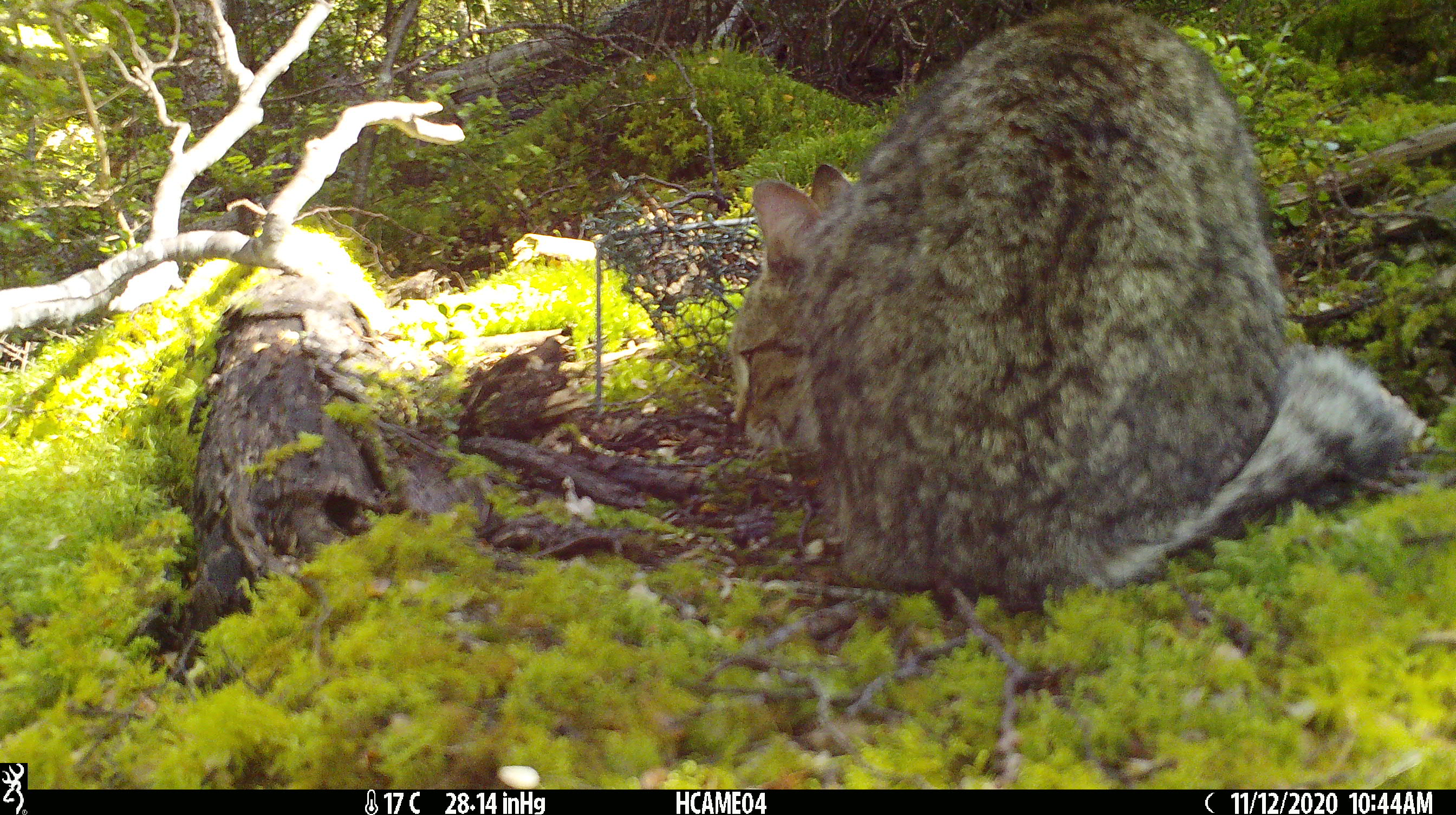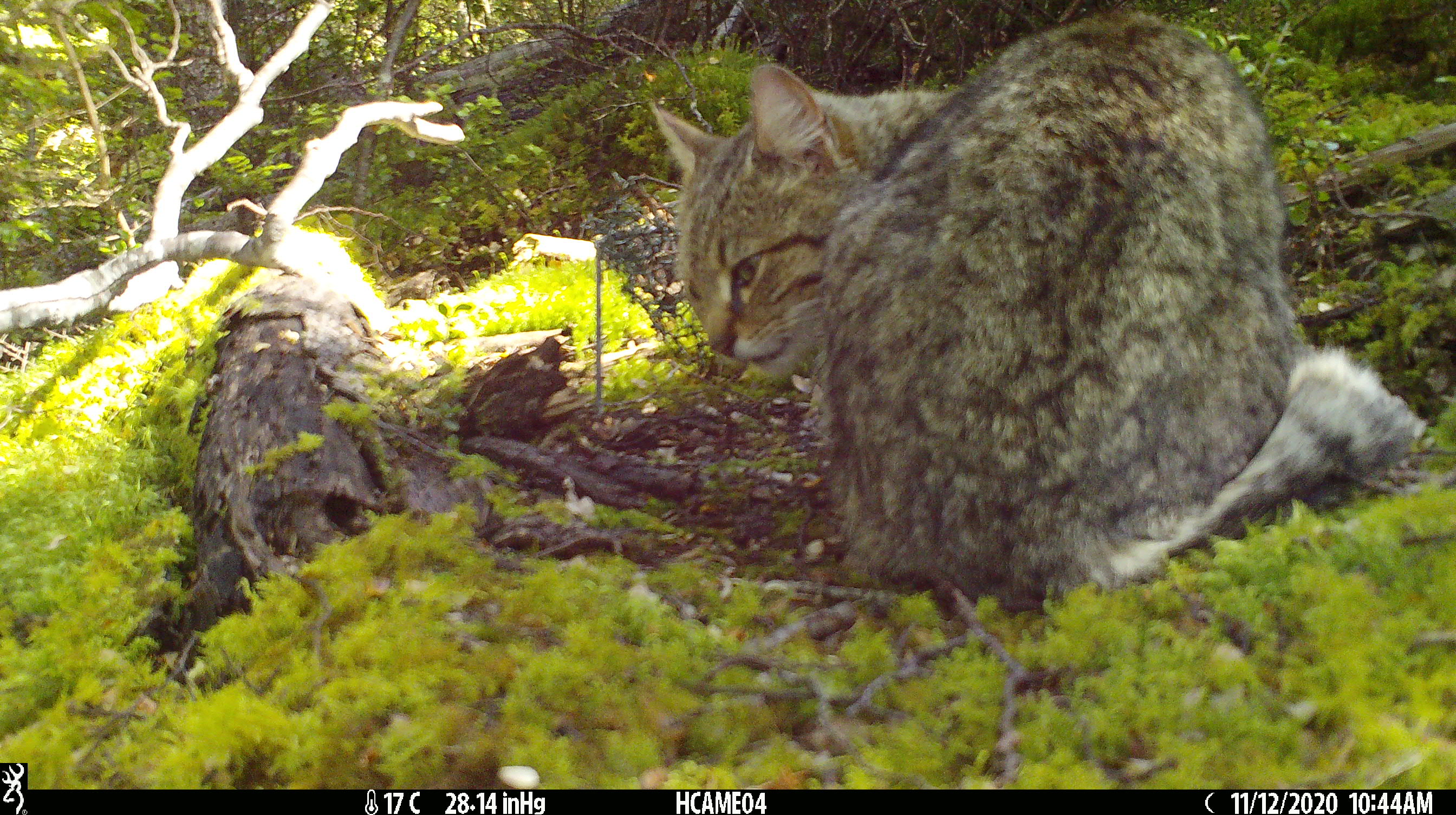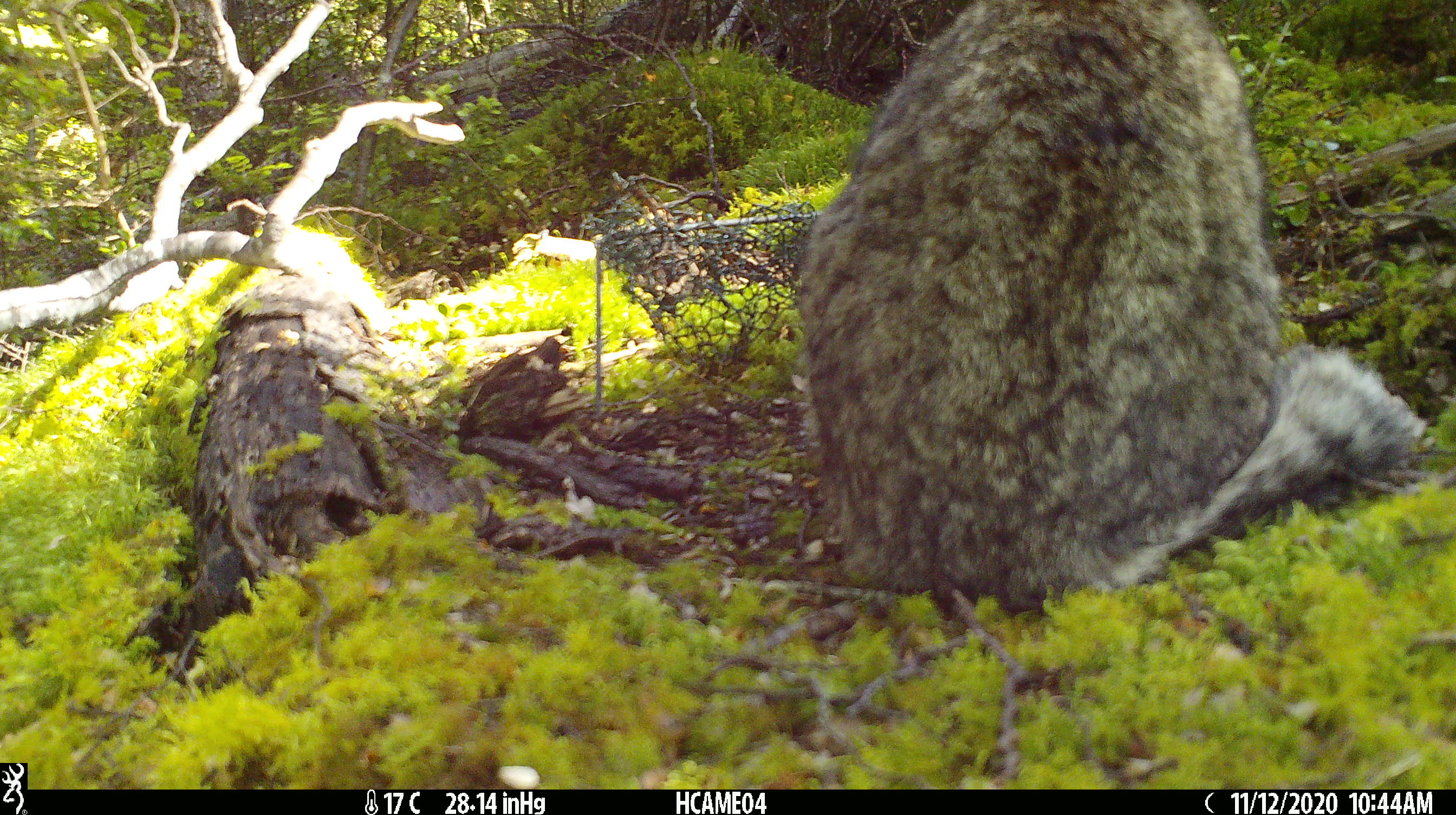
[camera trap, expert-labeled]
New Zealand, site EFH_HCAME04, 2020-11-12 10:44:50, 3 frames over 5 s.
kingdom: Animalia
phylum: Chordata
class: Mammalia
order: Carnivora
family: Felidae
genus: Felis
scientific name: Felis catus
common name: domestic cat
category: cat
Cat (domestic cat) (Felis catus).